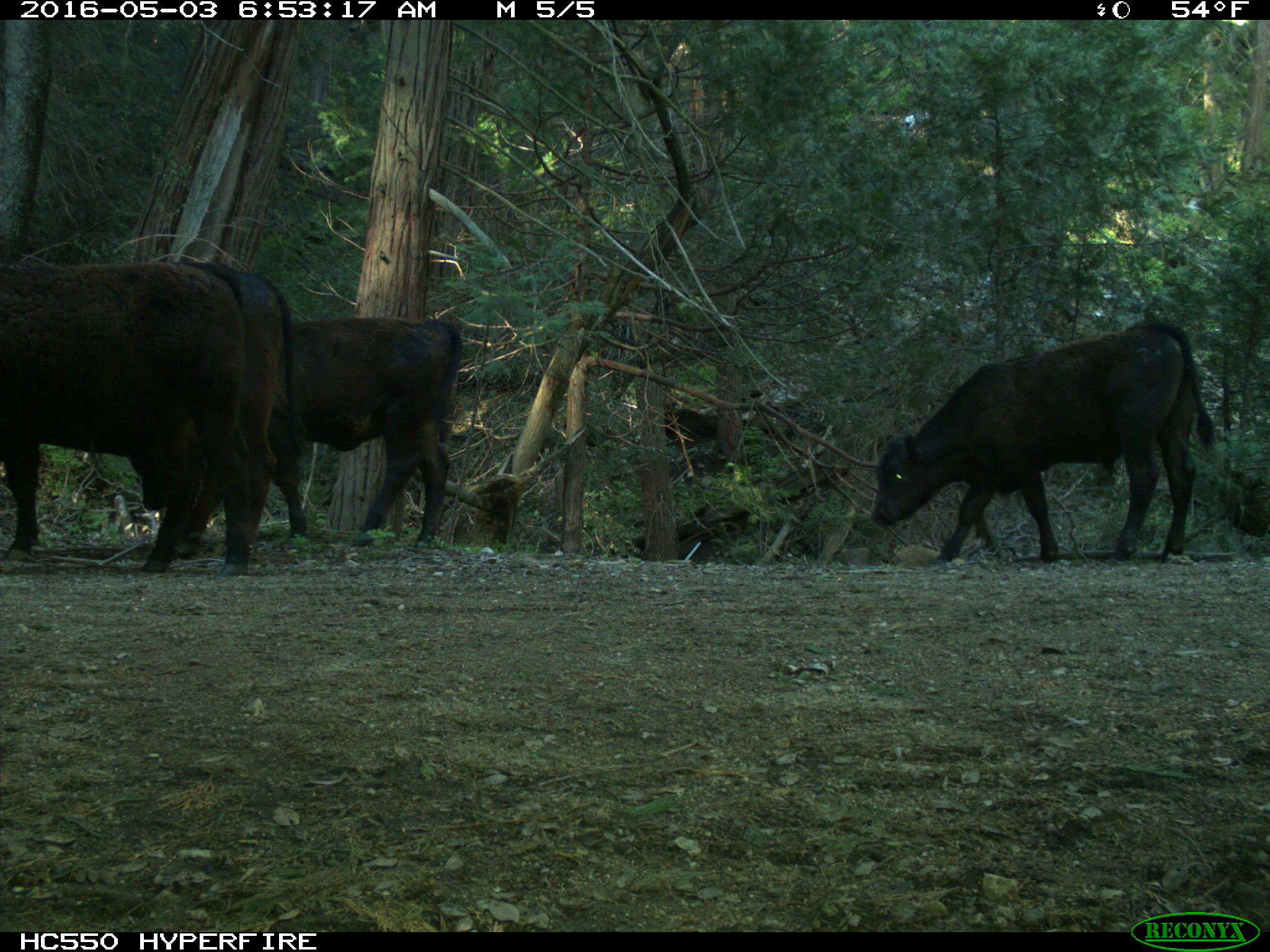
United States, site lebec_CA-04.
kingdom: Animalia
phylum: Chordata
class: Mammalia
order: Artiodactyla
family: Bovidae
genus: Bos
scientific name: Bos taurus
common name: domestic cow